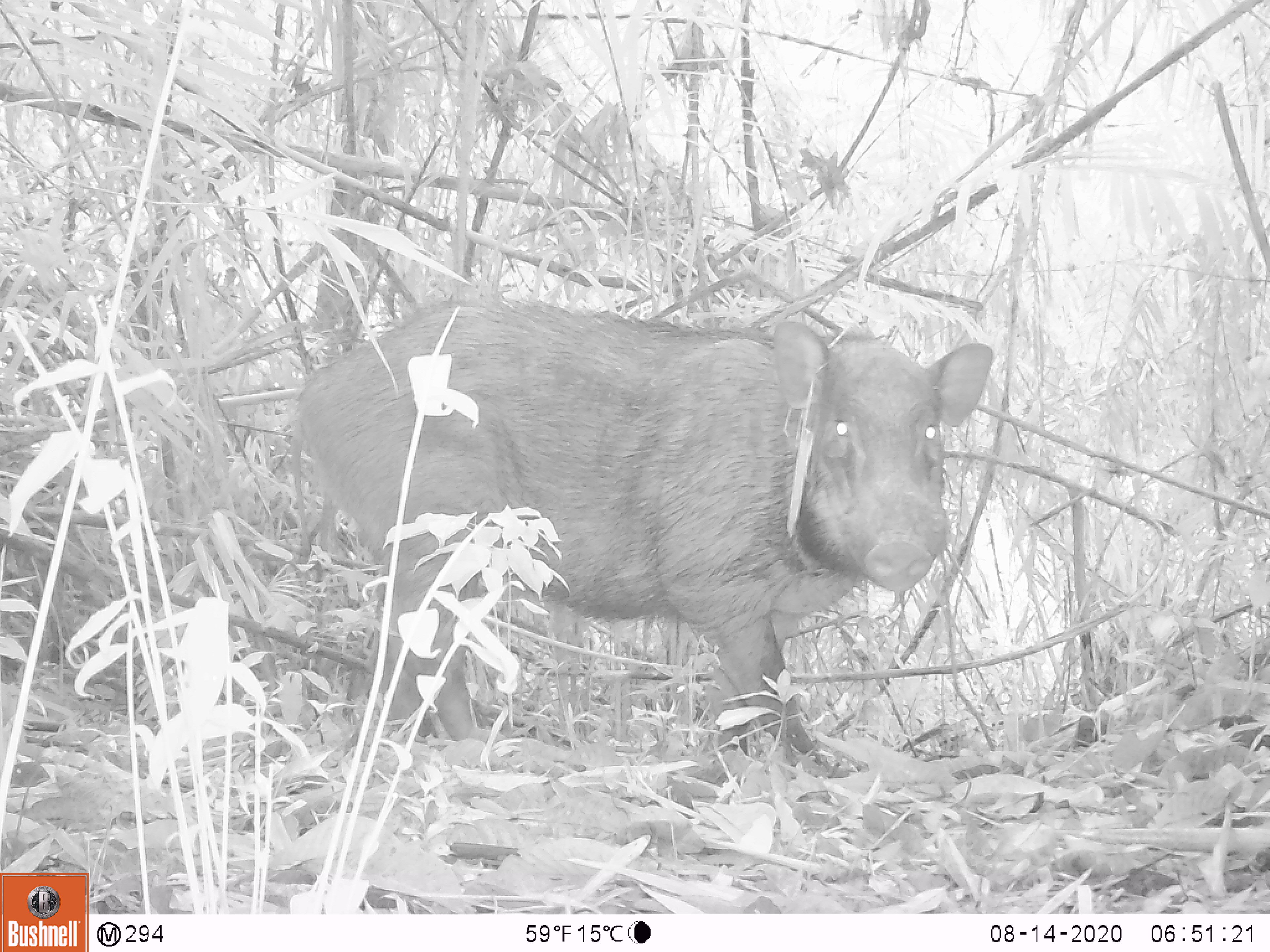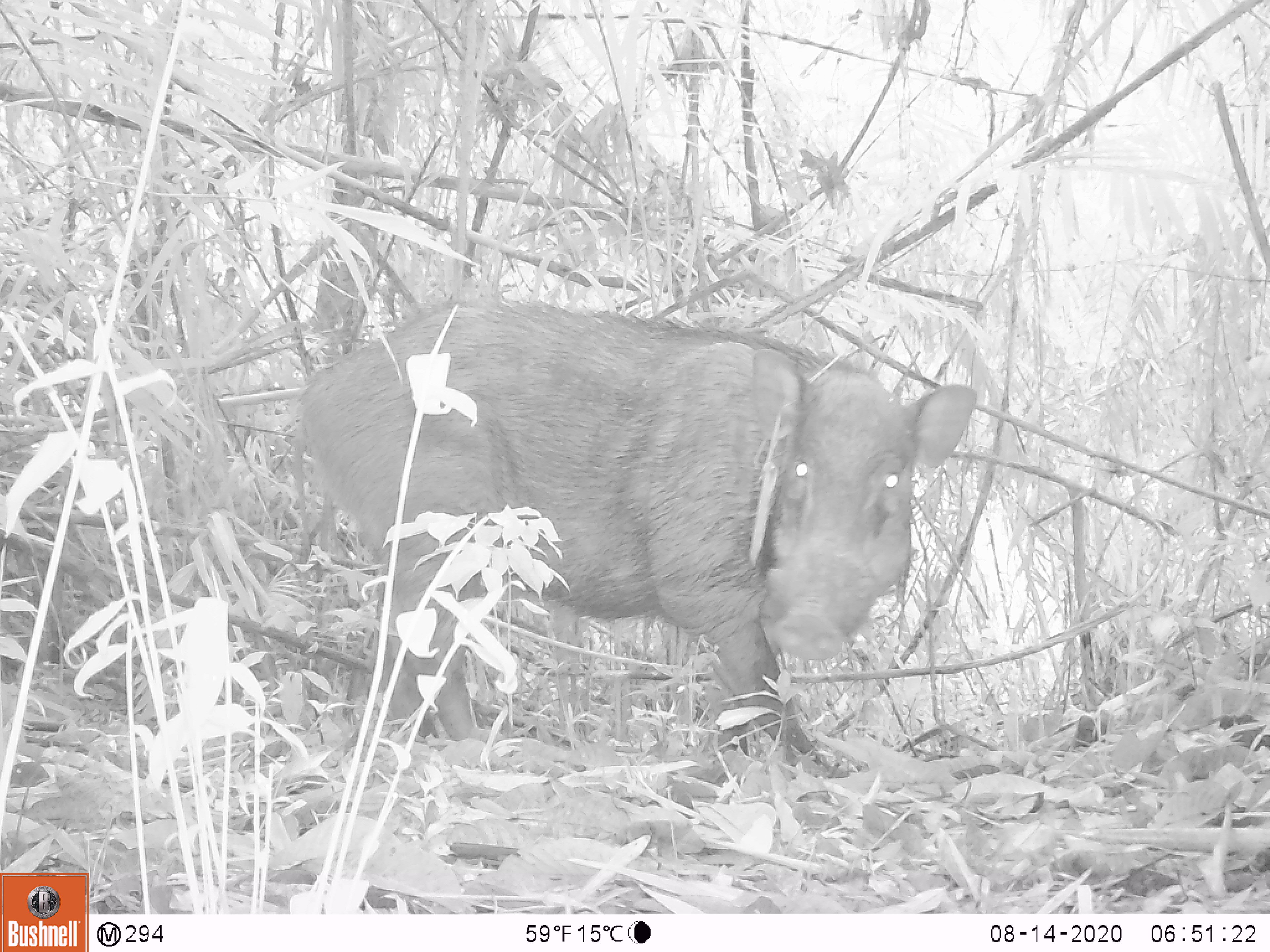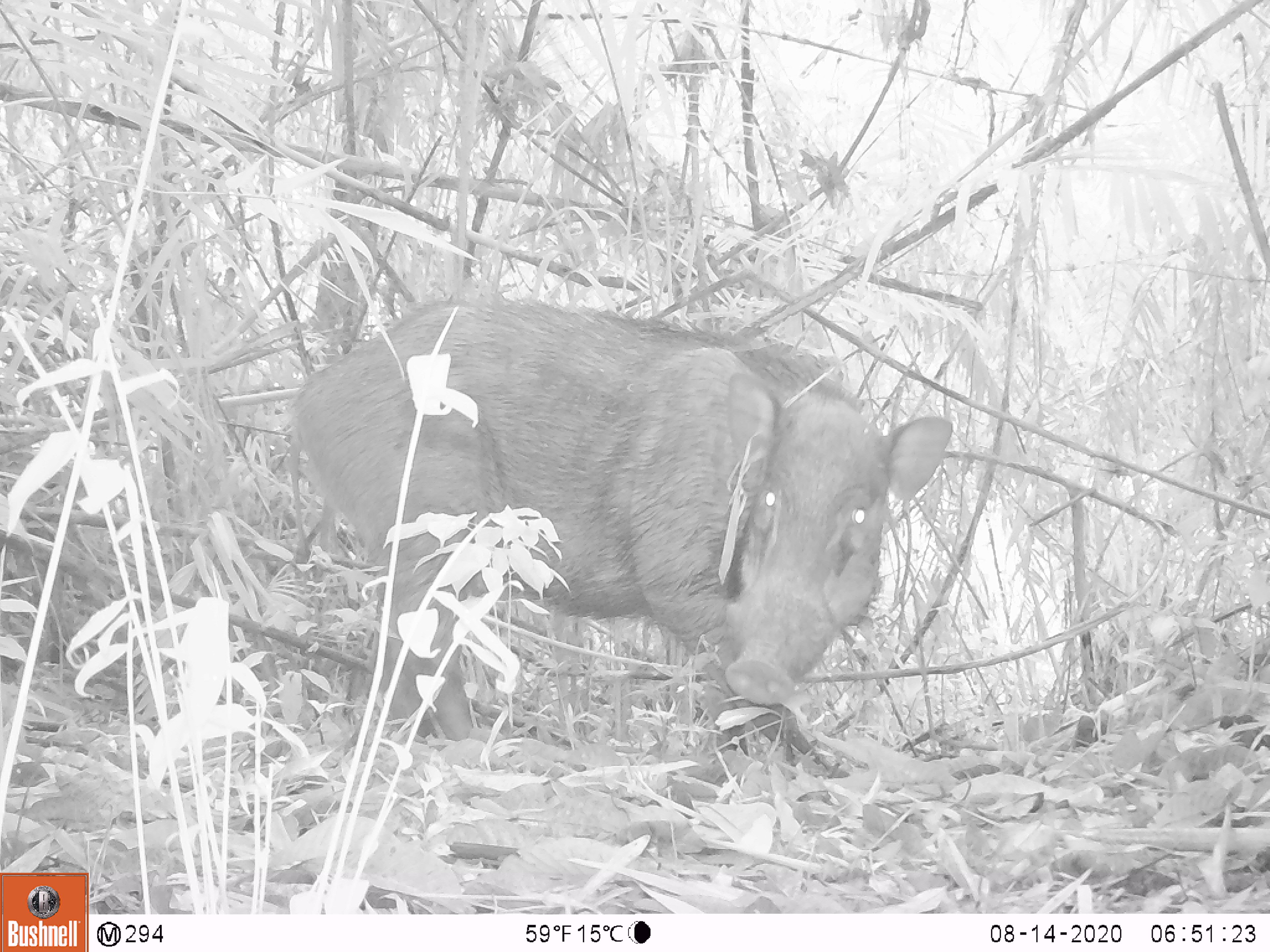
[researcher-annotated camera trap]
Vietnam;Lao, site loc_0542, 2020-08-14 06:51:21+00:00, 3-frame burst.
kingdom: Animalia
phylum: Chordata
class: Mammalia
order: Artiodactyla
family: Suidae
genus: Sus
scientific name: Sus scrofa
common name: eurasian wild pig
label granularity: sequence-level